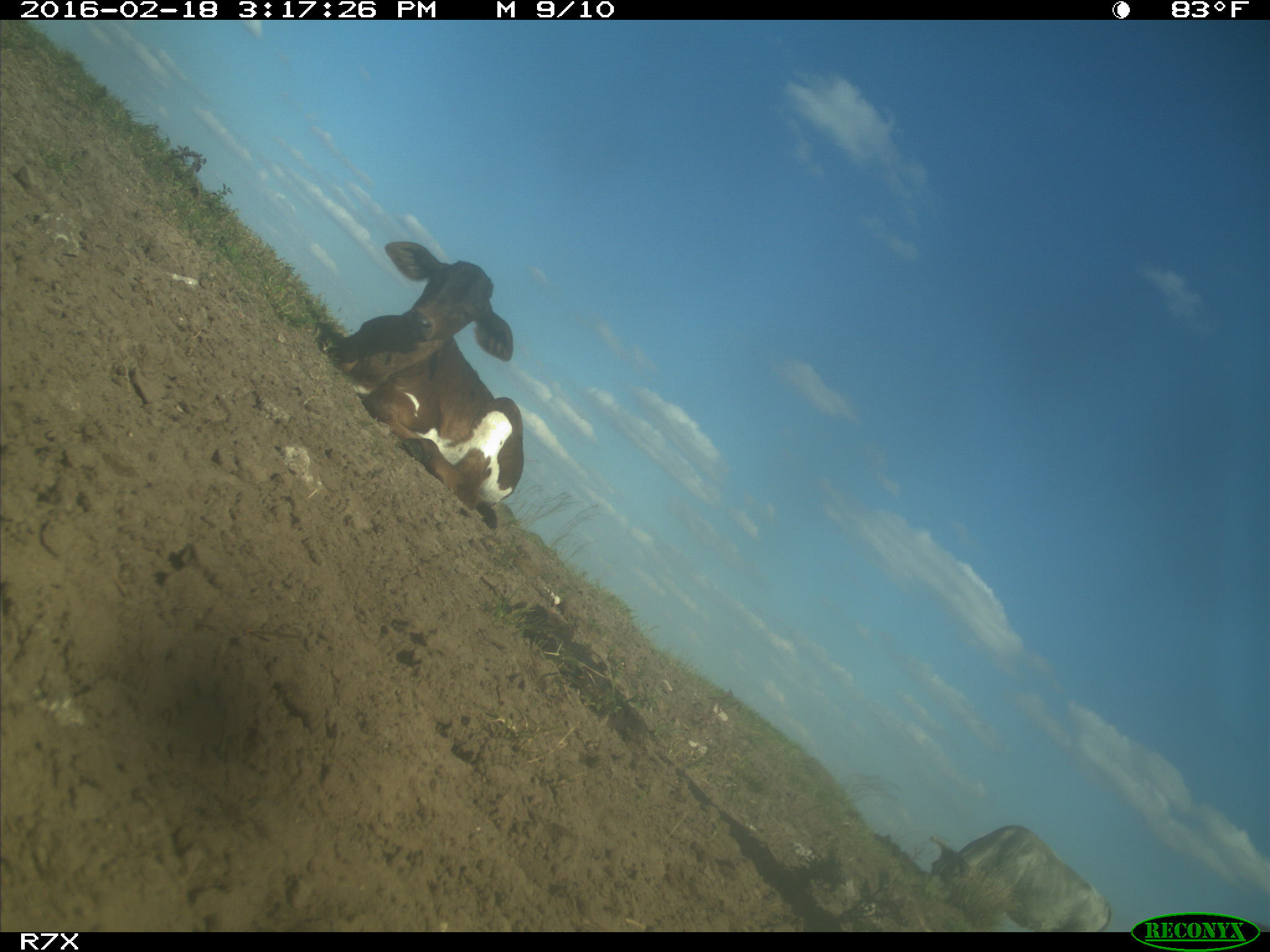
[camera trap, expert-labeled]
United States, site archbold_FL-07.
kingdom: Animalia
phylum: Chordata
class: Mammalia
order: Artiodactyla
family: Bovidae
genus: Bos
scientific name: Bos taurus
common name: domestic cow